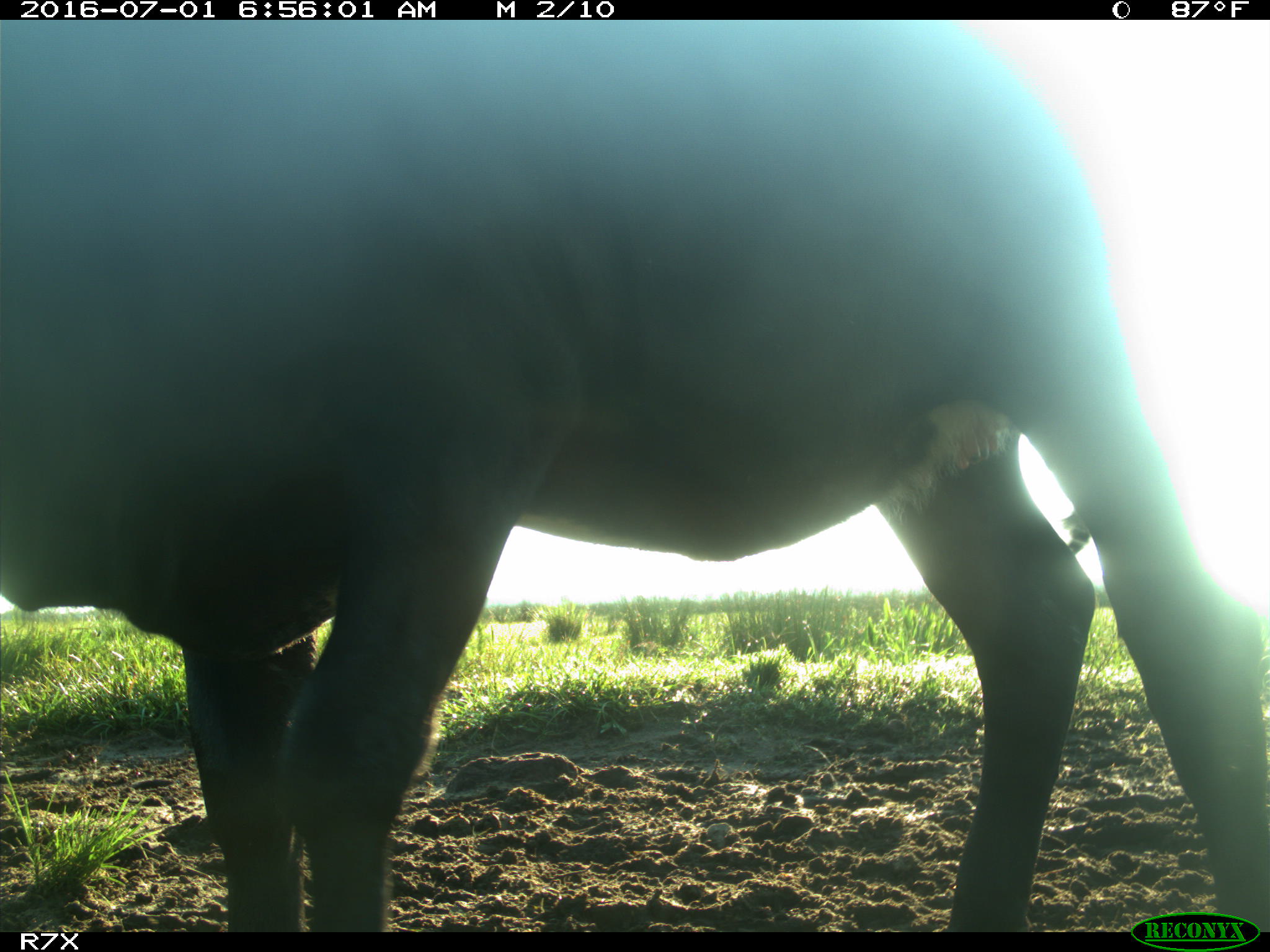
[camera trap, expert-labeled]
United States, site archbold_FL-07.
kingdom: Animalia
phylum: Chordata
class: Mammalia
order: Artiodactyla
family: Bovidae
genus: Bos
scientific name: Bos taurus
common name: domestic cow